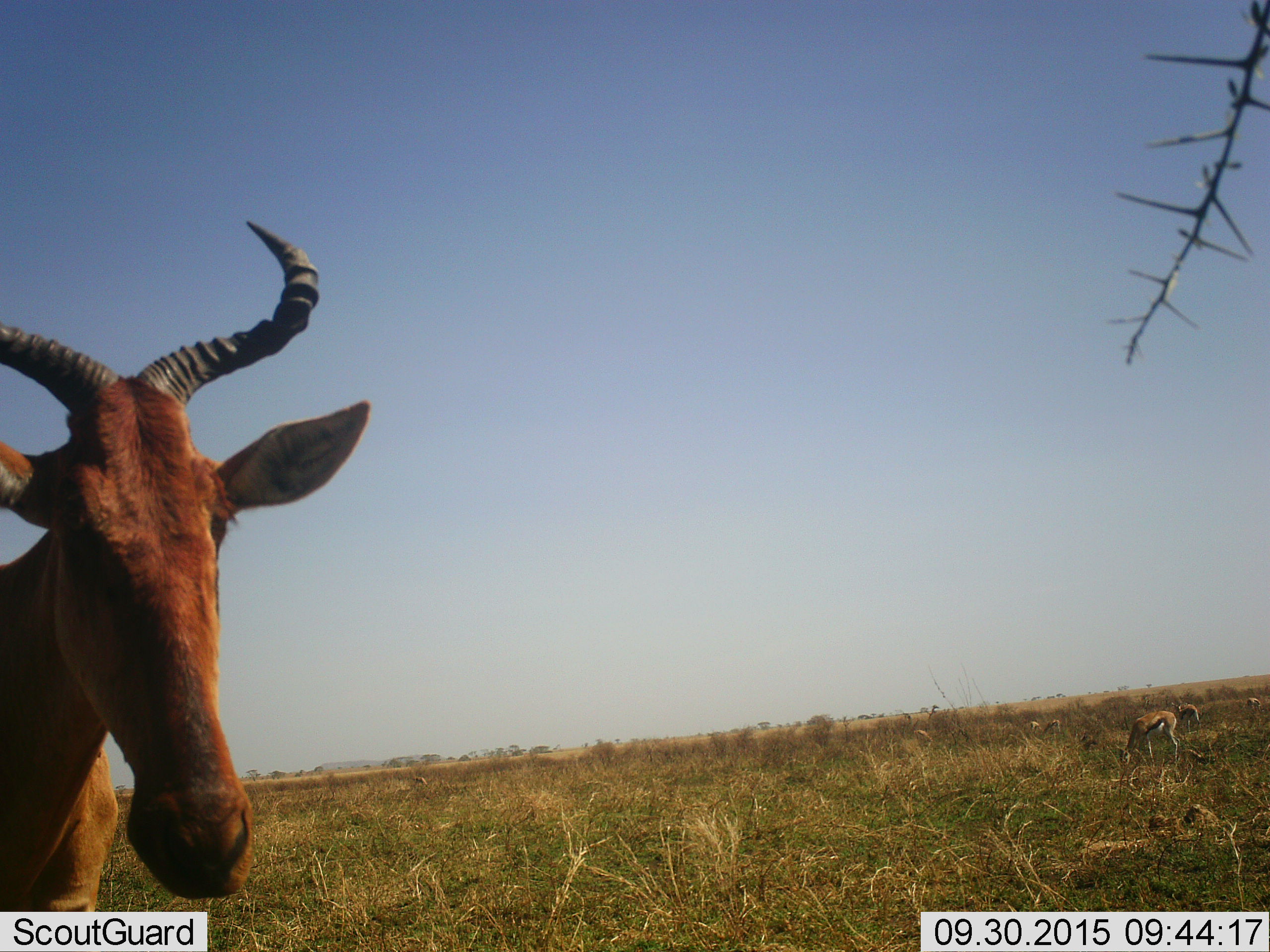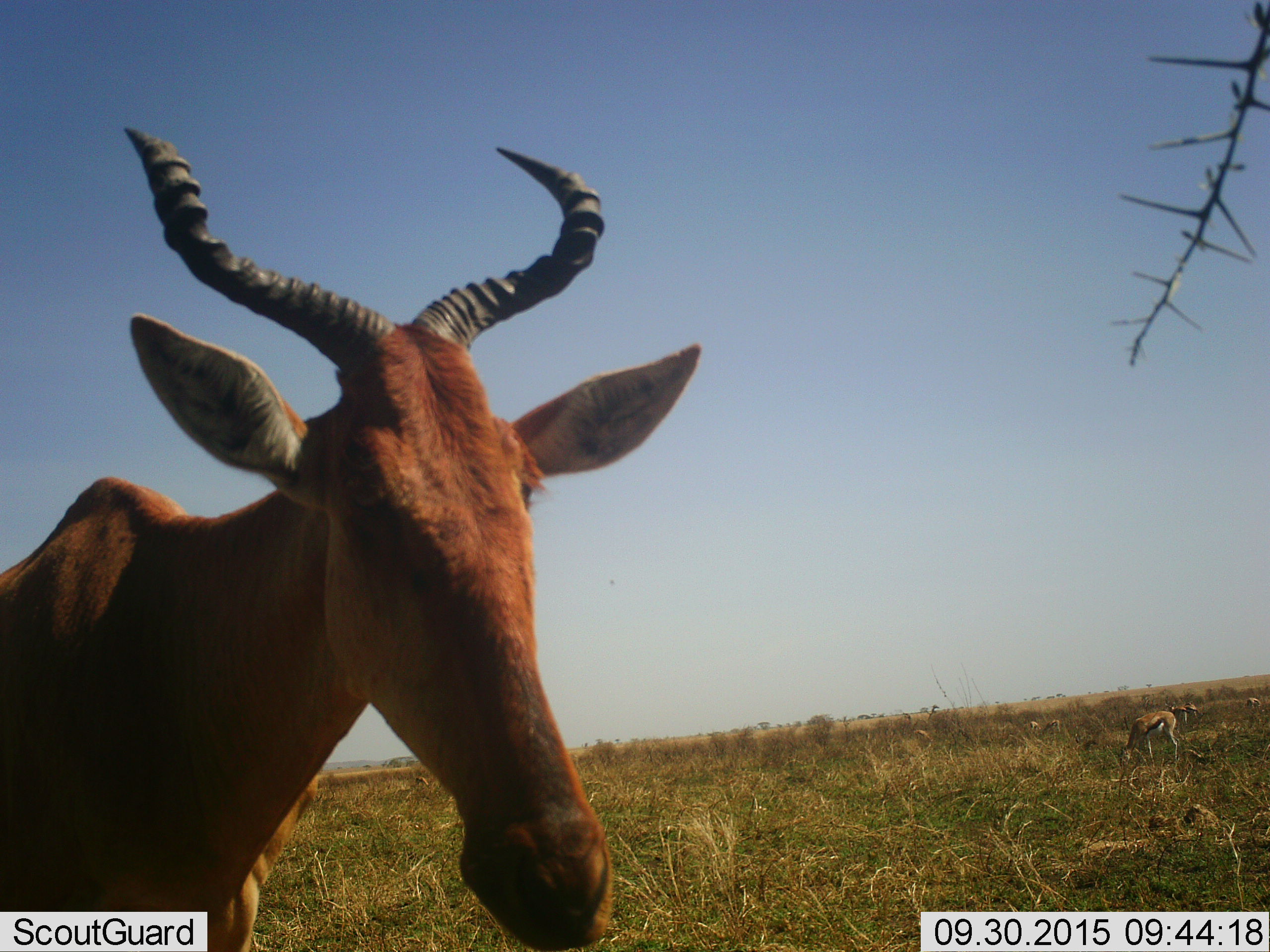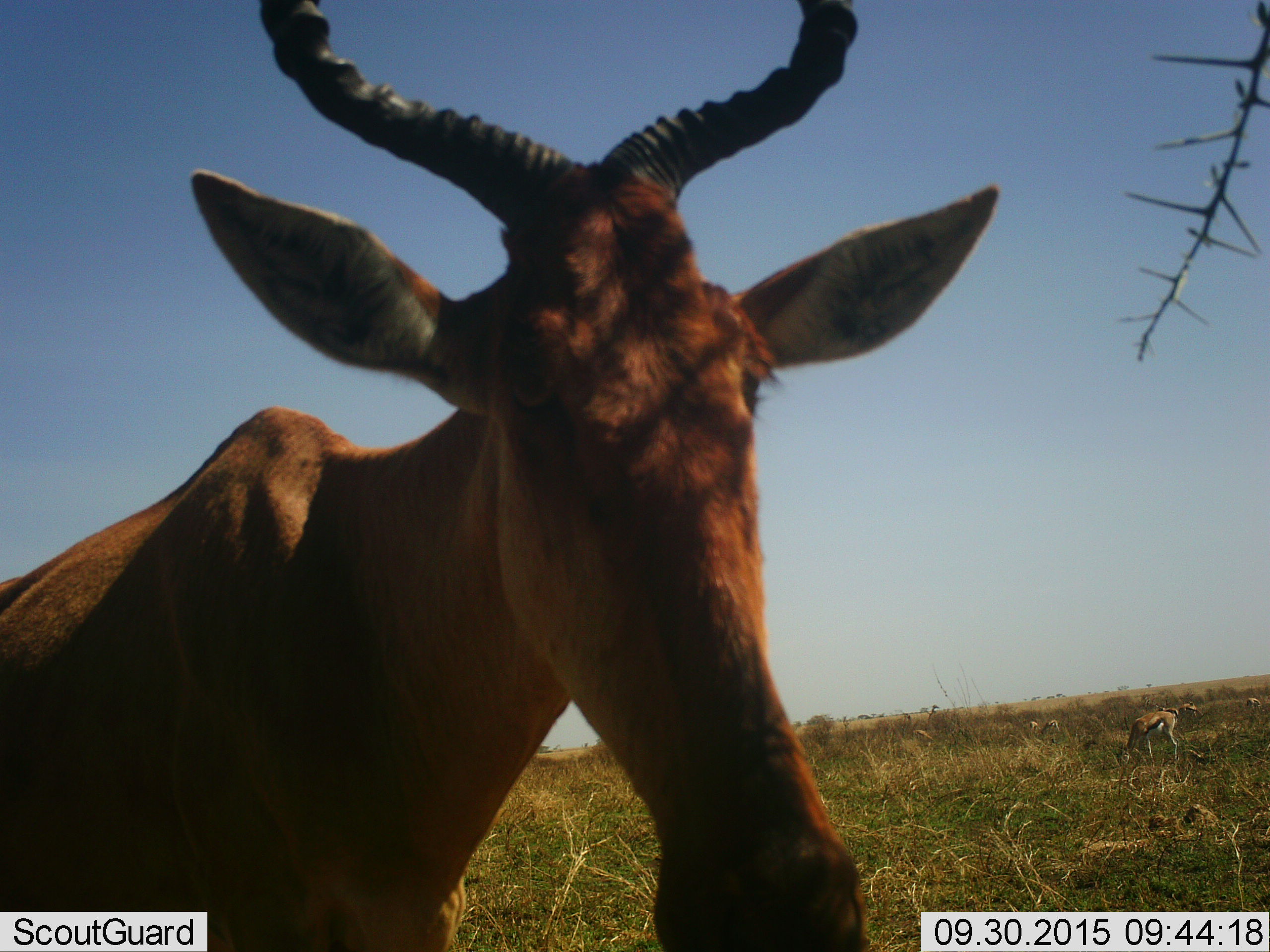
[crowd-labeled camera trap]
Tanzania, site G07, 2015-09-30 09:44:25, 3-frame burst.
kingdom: Animalia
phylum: Chordata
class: Mammalia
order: Artiodactyla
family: Bovidae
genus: Eudorcas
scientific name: Eudorcas thomsonii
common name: thomson's gazelle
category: gazellethomsons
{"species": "gazellethomsons (thomson's gazelle) (Eudorcas thomsonii)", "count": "7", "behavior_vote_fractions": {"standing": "50%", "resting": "0%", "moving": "12%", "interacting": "0%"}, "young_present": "0%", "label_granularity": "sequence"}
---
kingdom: Animalia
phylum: Chordata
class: Mammalia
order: Artiodactyla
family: Bovidae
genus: Alcelaphus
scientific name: Alcelaphus buselaphus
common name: hartebeest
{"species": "hartebeest (Alcelaphus buselaphus)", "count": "1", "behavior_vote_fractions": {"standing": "50%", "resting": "8%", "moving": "75%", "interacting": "8%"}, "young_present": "0%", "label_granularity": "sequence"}